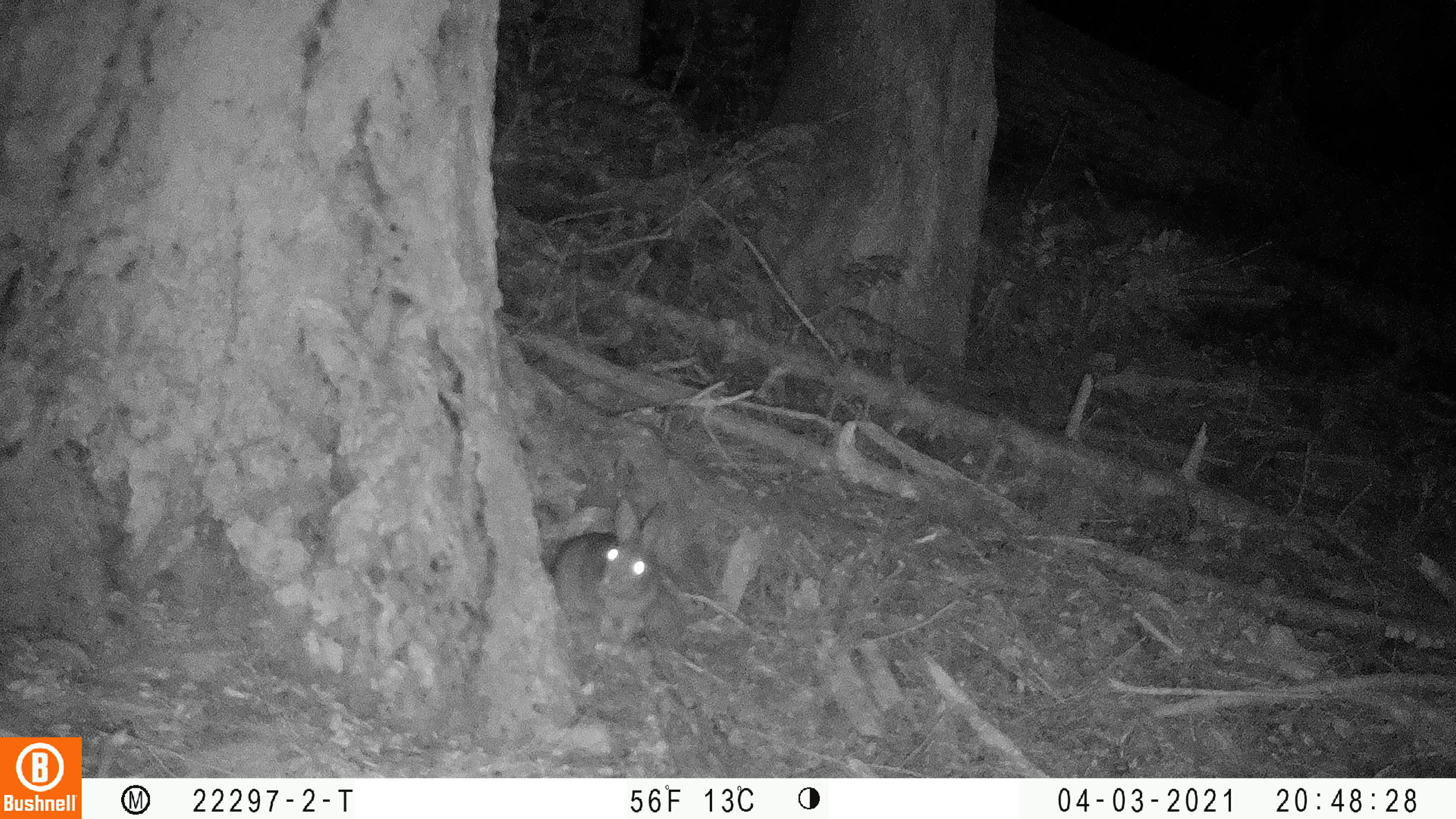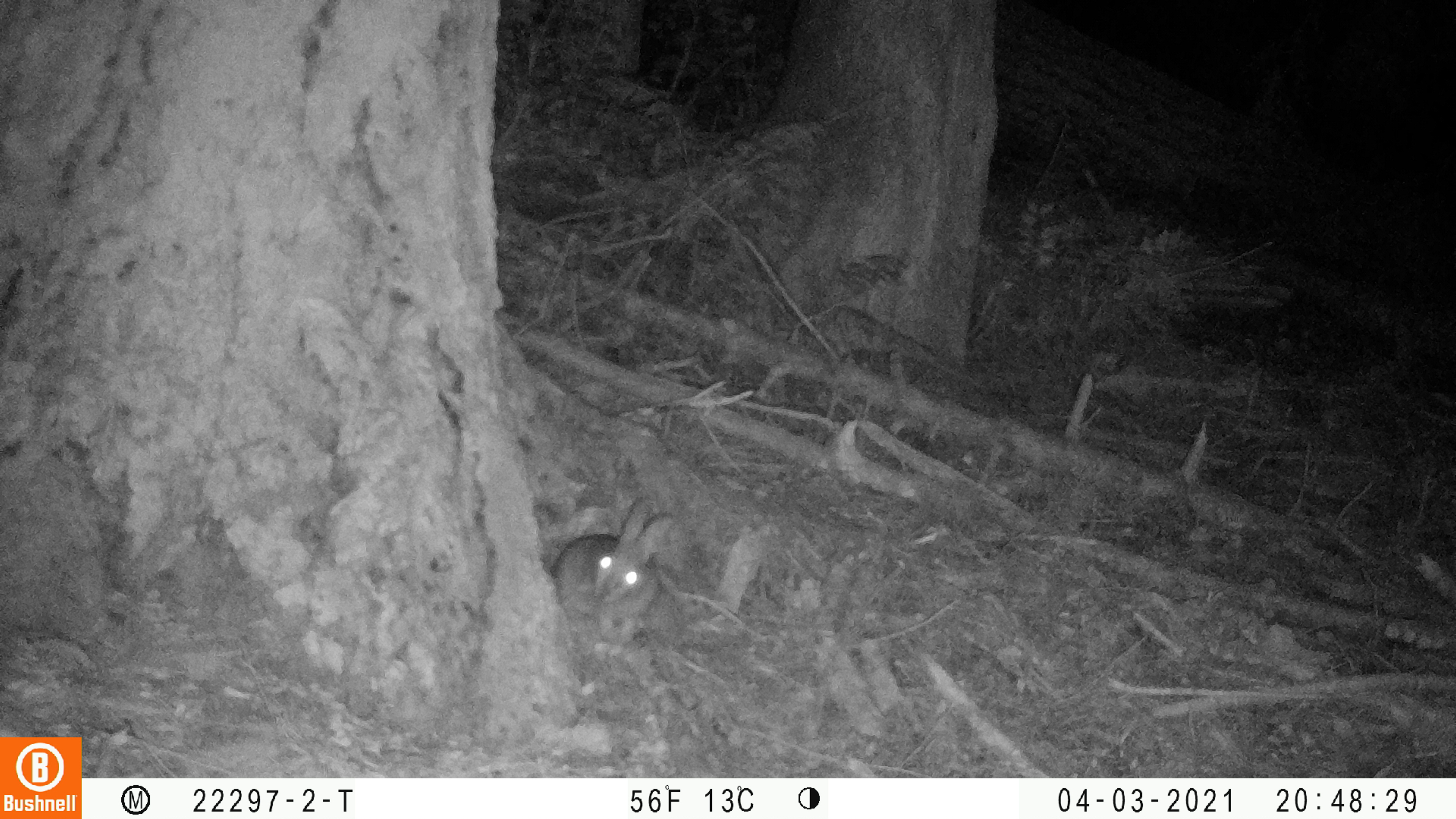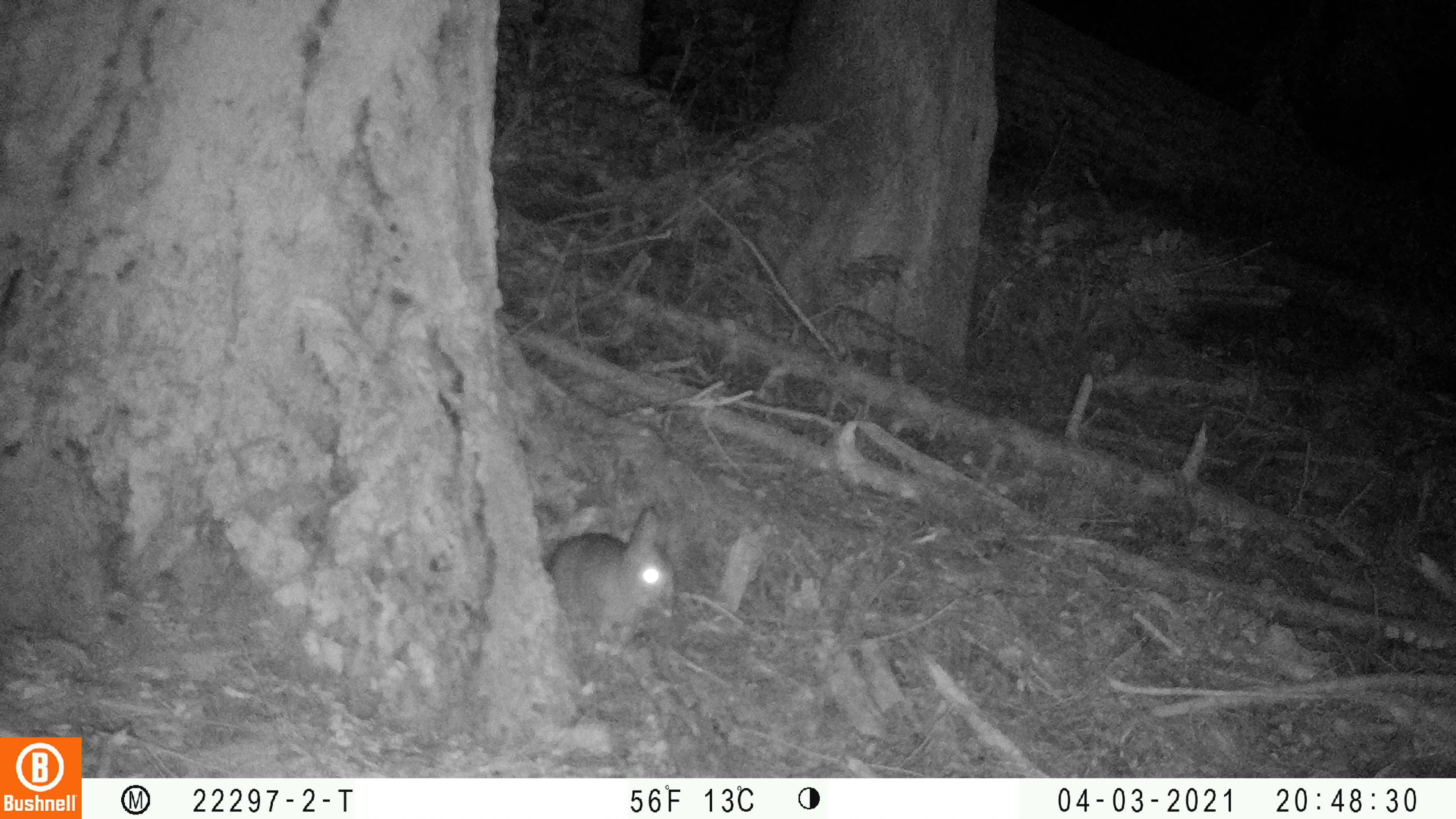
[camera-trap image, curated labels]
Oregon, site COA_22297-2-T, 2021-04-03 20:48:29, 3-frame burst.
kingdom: Animalia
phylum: Chordata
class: Mammalia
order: Lagomorpha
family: Leporidae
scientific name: Leporidae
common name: hares and rabbits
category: leporidae family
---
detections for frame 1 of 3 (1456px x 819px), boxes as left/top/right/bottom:
leporidae family: 532/485/688/662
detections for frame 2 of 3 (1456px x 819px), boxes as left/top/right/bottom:
leporidae family: 540/487/690/668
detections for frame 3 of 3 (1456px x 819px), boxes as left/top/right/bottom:
leporidae family: 523/479/682/674